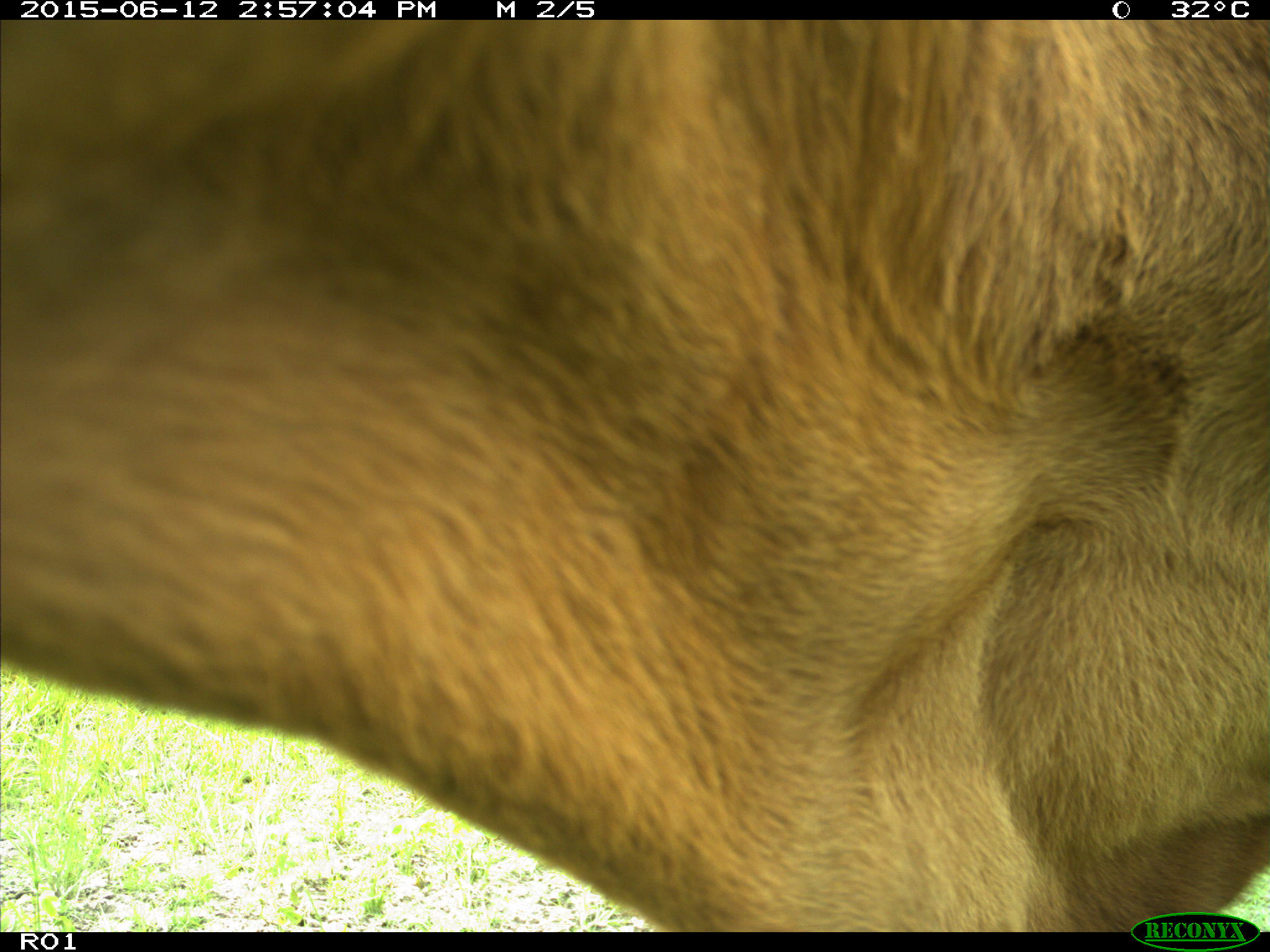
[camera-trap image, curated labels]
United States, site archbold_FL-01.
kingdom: Animalia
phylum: Chordata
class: Mammalia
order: Artiodactyla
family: Bovidae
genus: Bos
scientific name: Bos taurus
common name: domestic cow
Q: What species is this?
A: Bos taurus (domestic cow).